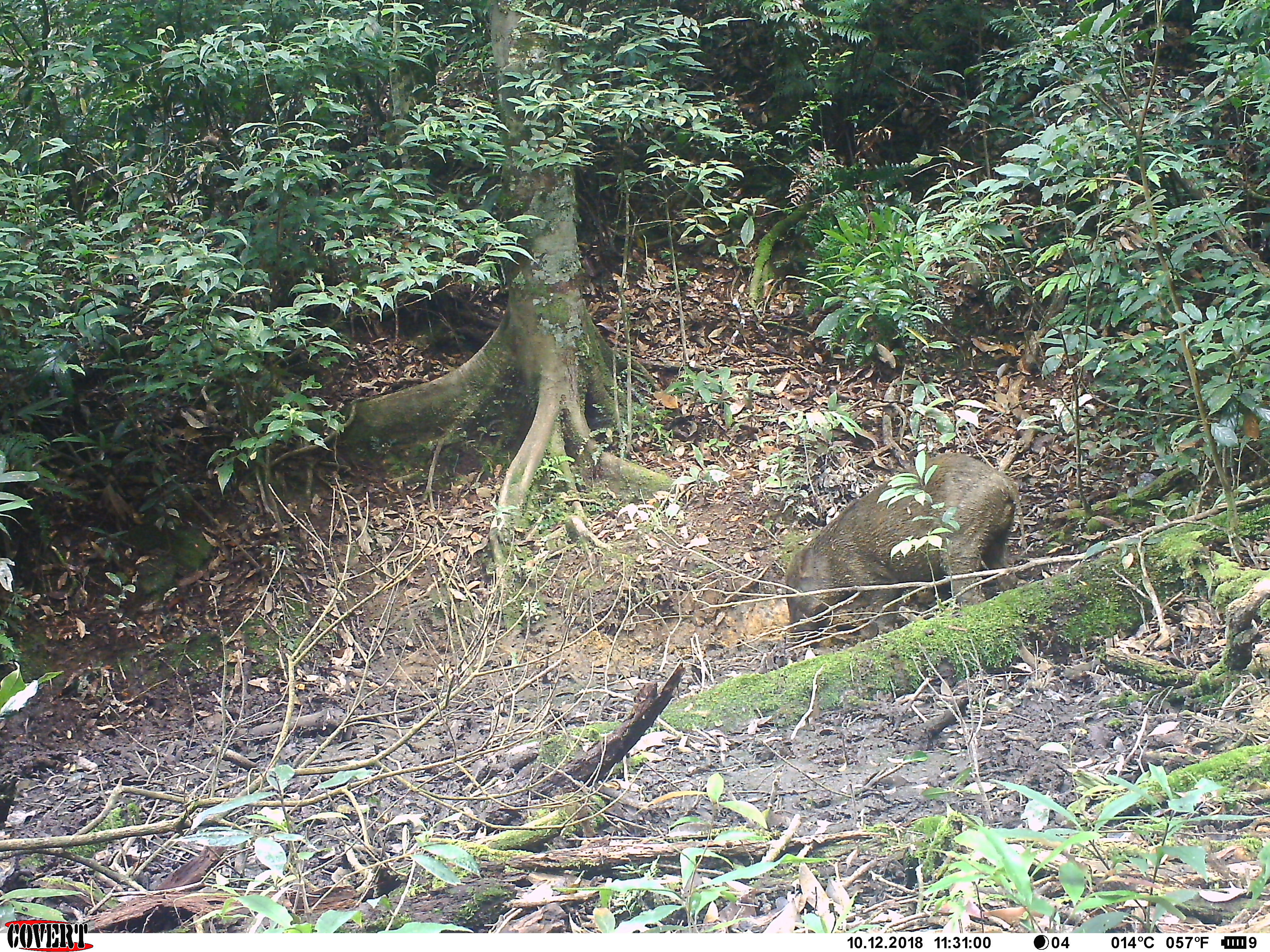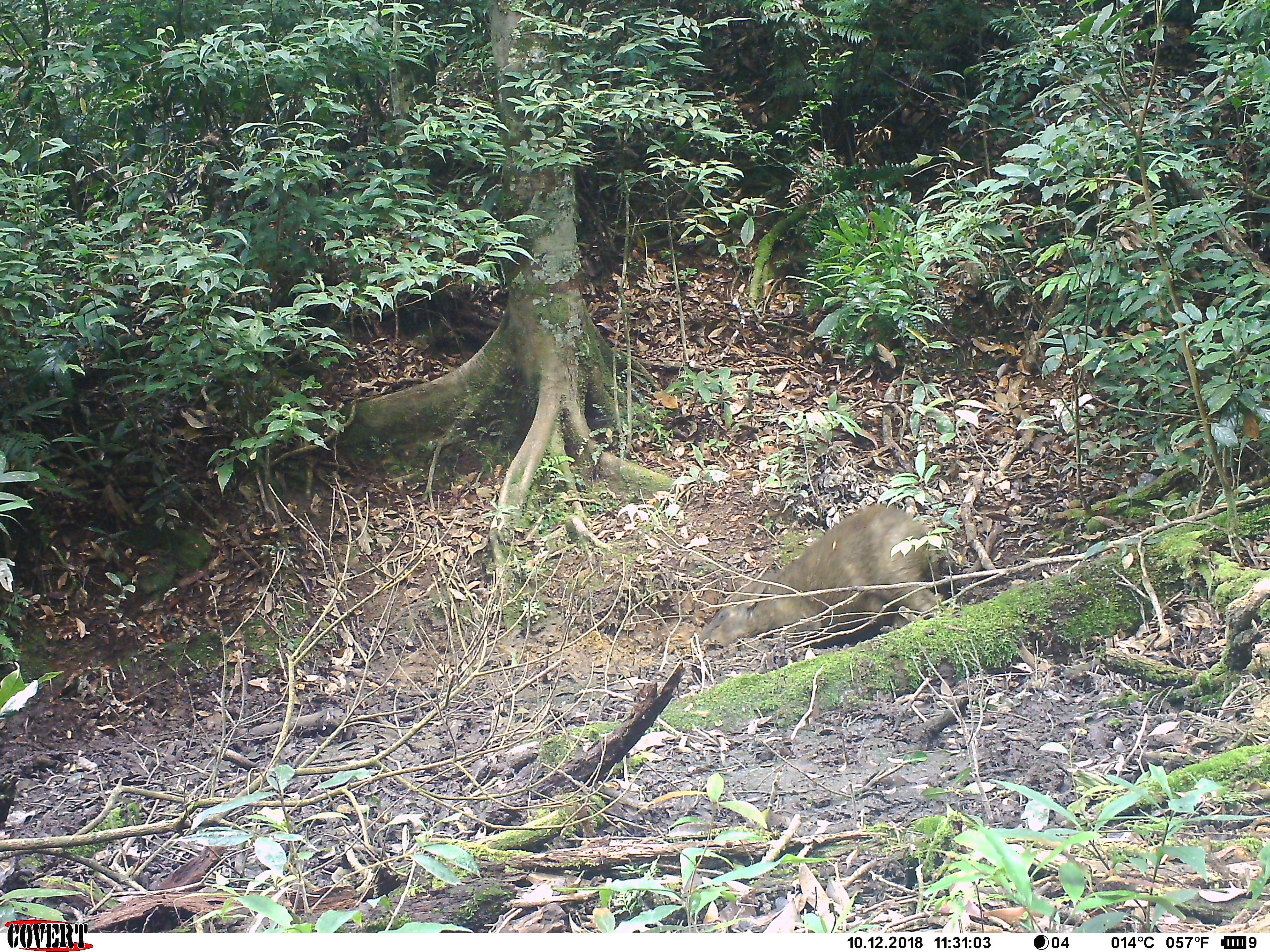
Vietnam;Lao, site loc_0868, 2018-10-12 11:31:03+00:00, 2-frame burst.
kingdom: Animalia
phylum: Chordata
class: Mammalia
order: Artiodactyla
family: Suidae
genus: Sus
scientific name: Sus scrofa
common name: eurasian wild pig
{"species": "eurasian wild pig (Sus scrofa)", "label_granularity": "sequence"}